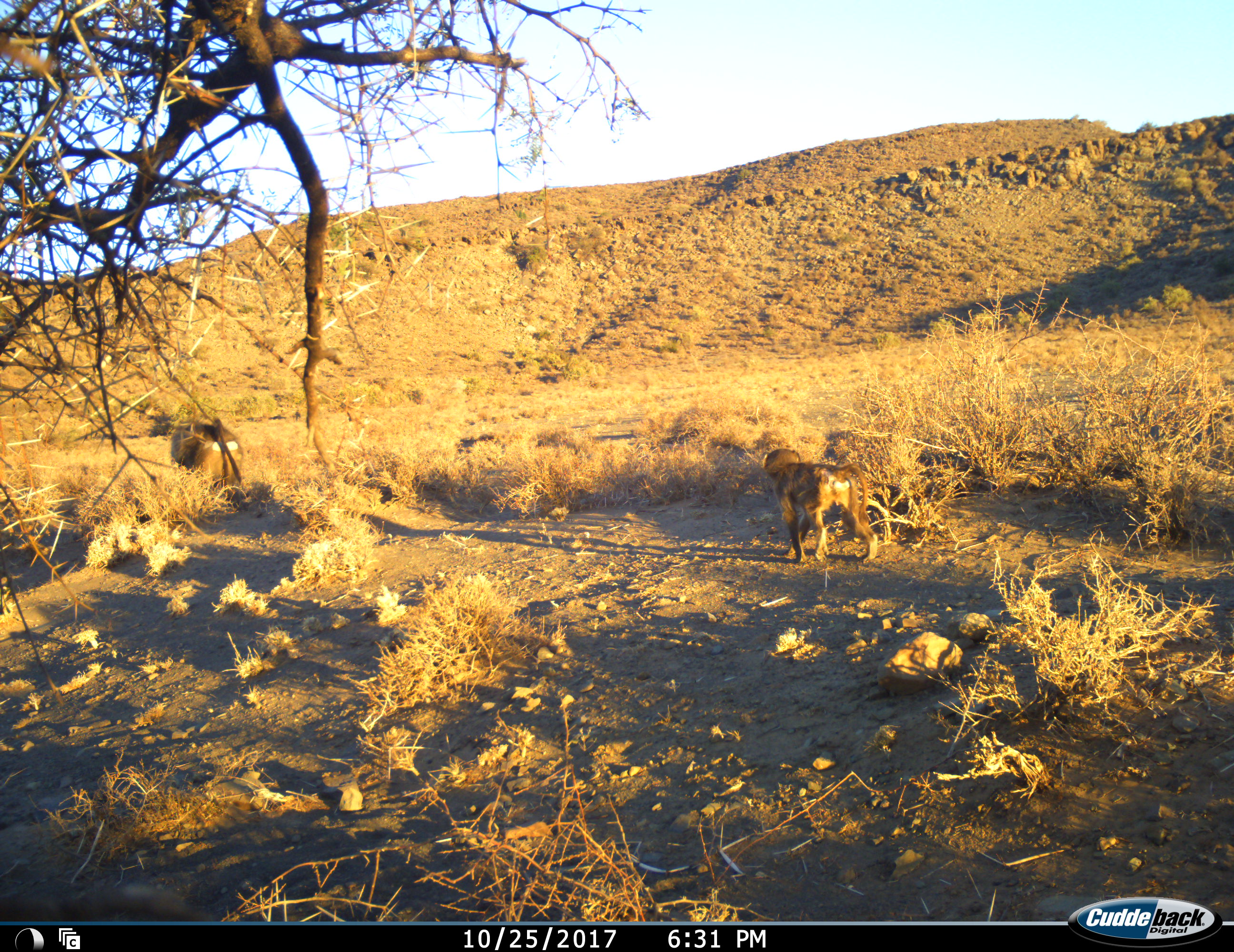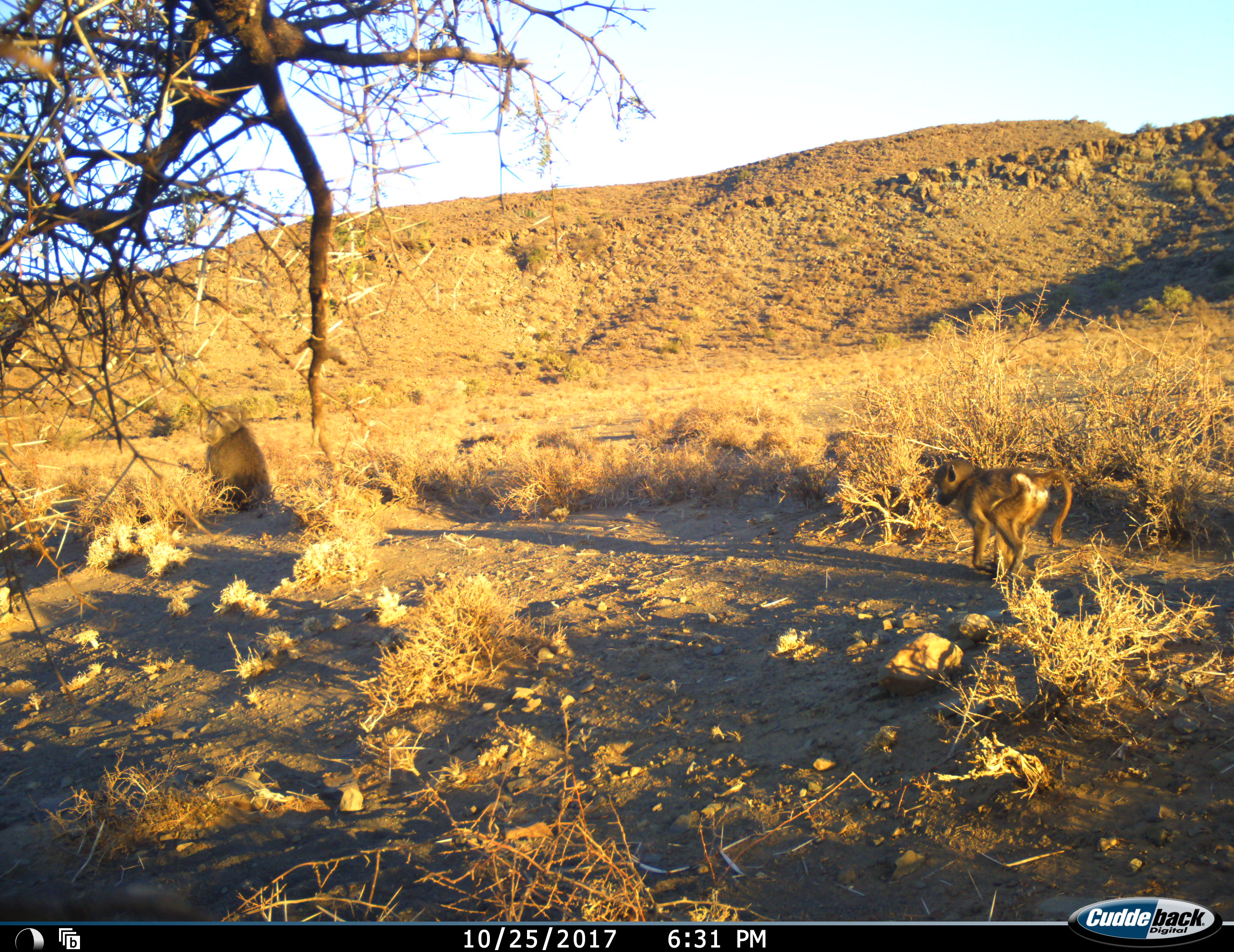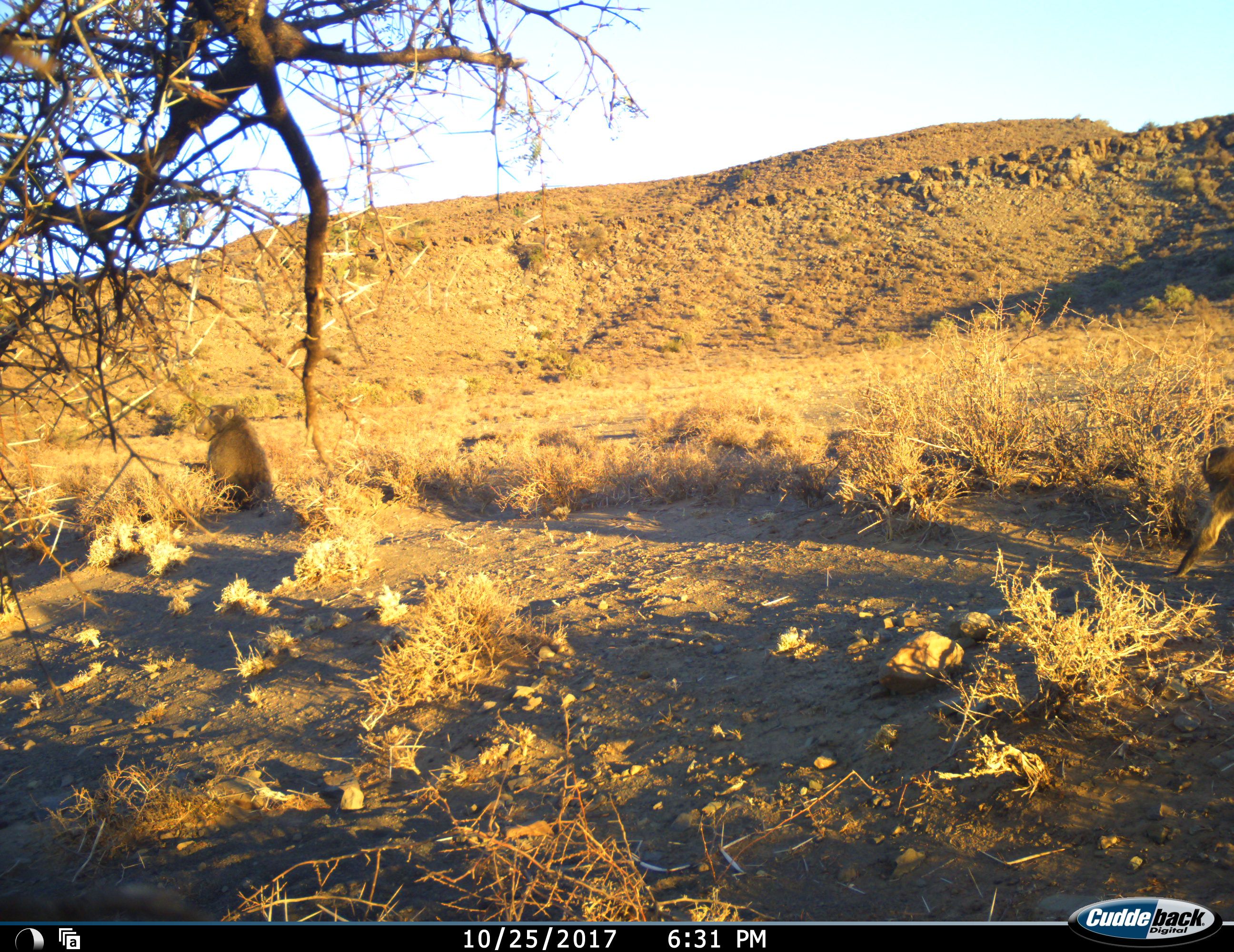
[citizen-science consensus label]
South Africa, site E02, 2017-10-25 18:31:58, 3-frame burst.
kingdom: Animalia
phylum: Chordata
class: Mammalia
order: Primates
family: Cercopithecidae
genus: Papio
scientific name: Papio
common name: baboon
Baboon (Papio), count 2. Behavior (volunteer vote fractions): standing 20%, resting 30%, moving 100%, interacting 20%. Young present (vote fraction): 70%. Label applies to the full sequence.